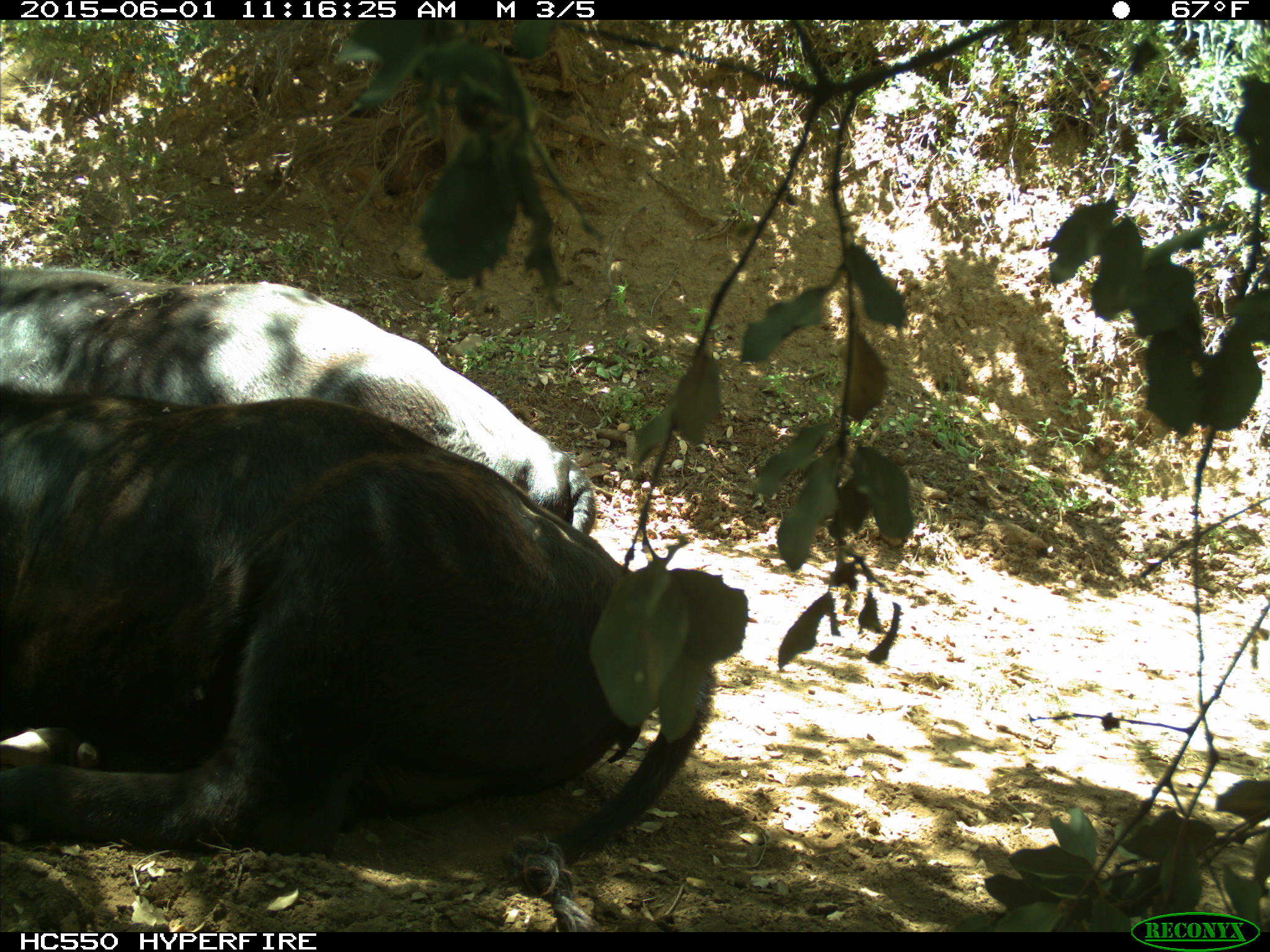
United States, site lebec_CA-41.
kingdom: Animalia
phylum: Chordata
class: Mammalia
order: Artiodactyla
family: Bovidae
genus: Bos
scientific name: Bos taurus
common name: domestic cow